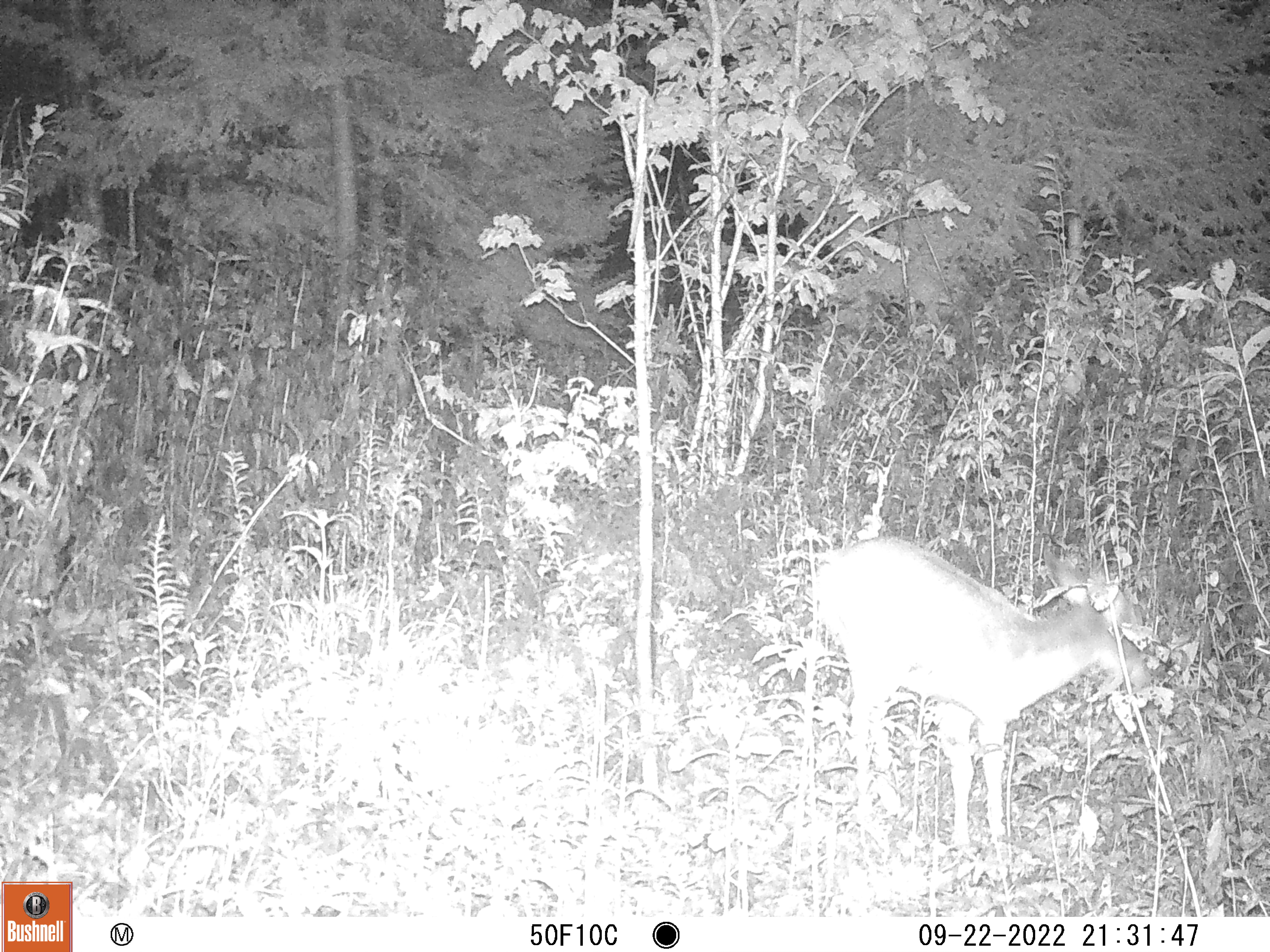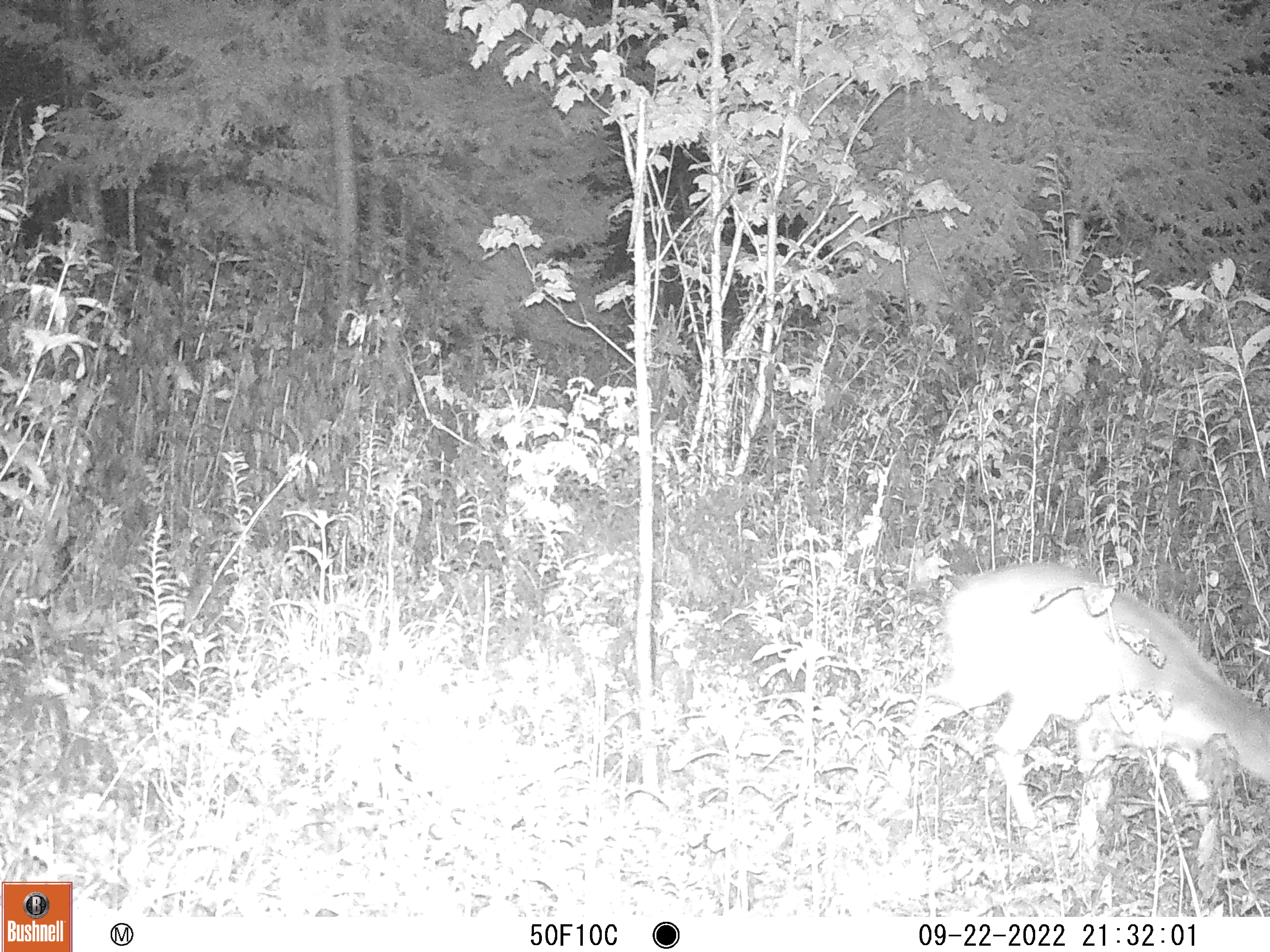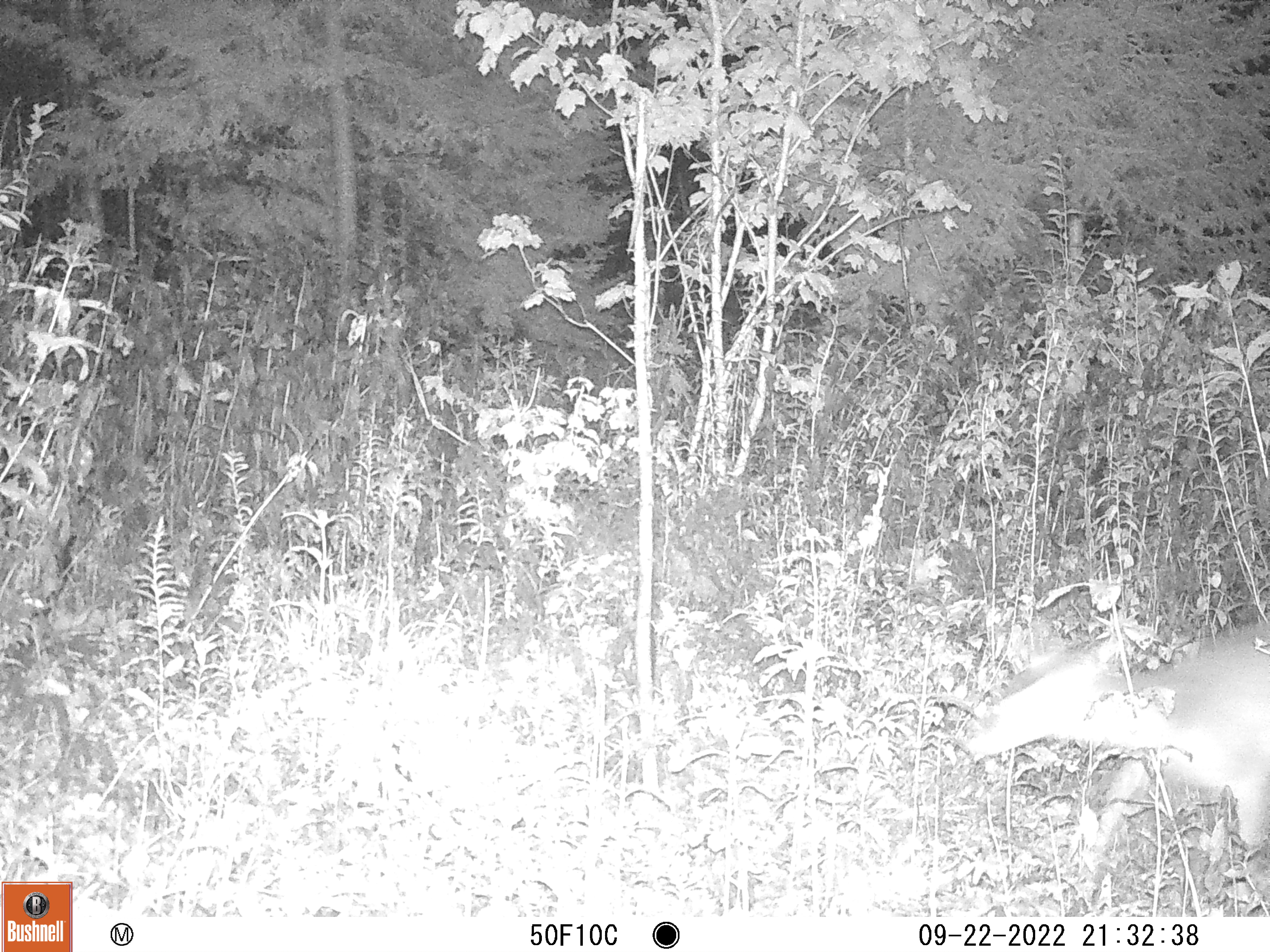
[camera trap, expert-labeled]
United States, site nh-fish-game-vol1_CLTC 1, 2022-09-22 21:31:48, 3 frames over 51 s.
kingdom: Animalia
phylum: Chordata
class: Mammalia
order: Artiodactyla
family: Cervidae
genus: Odocoileus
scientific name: Odocoileus virginianus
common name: white-tailed deer